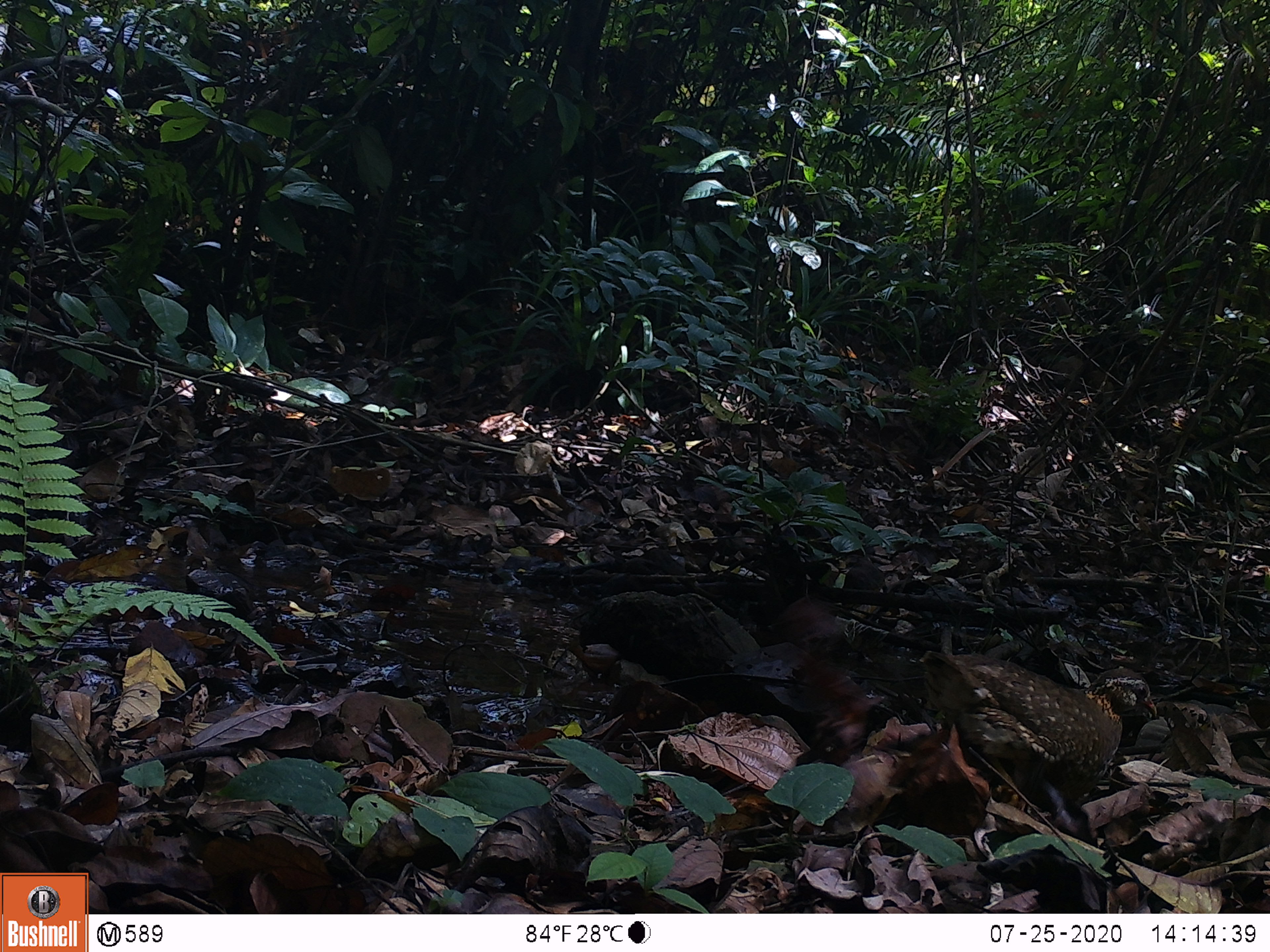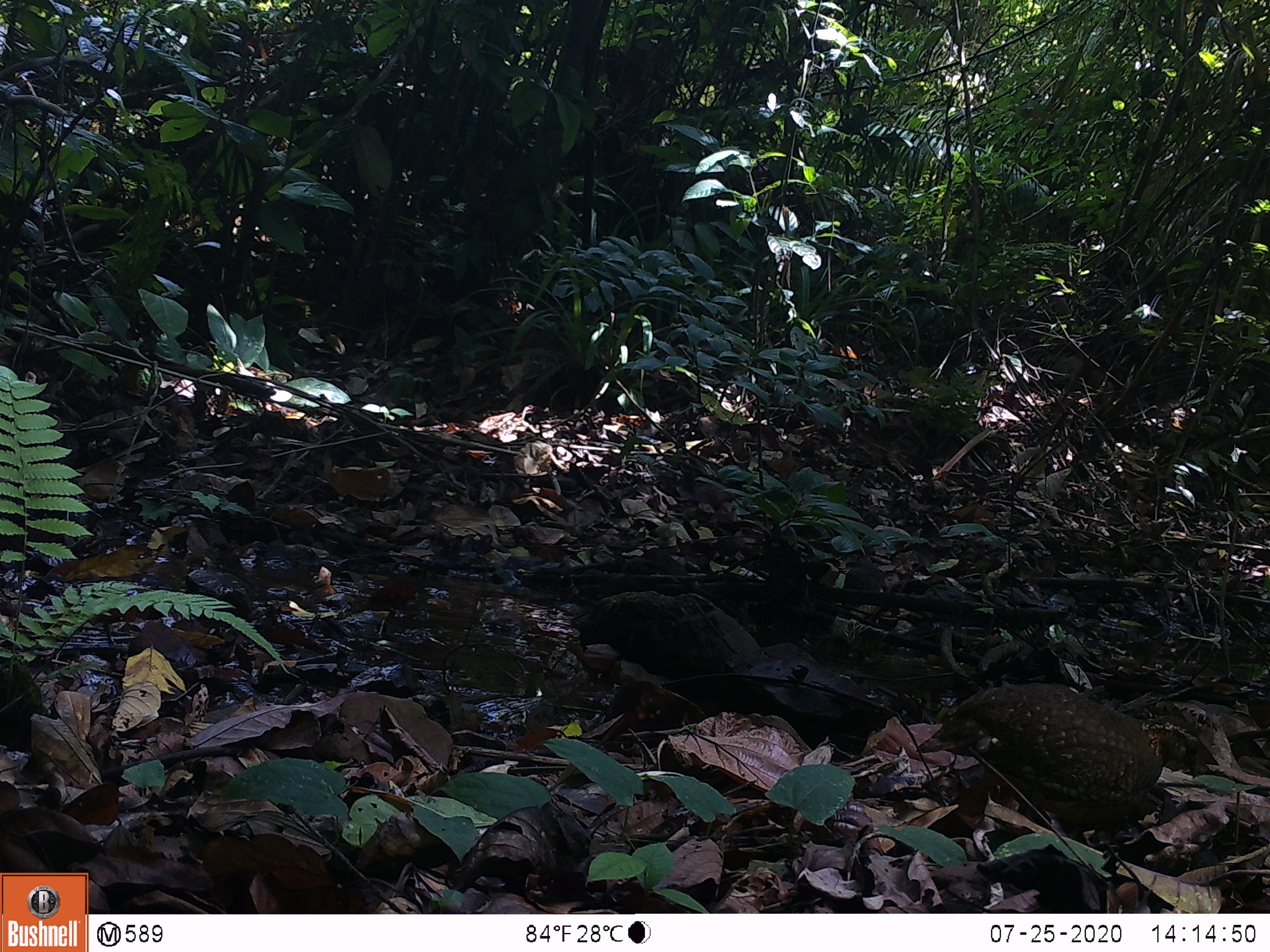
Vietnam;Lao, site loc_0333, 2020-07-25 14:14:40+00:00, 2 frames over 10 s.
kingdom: Animalia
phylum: Chordata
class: Aves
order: Galliformes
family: Phasianidae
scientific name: Phasianidae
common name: partridge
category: unidentified partridge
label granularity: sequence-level